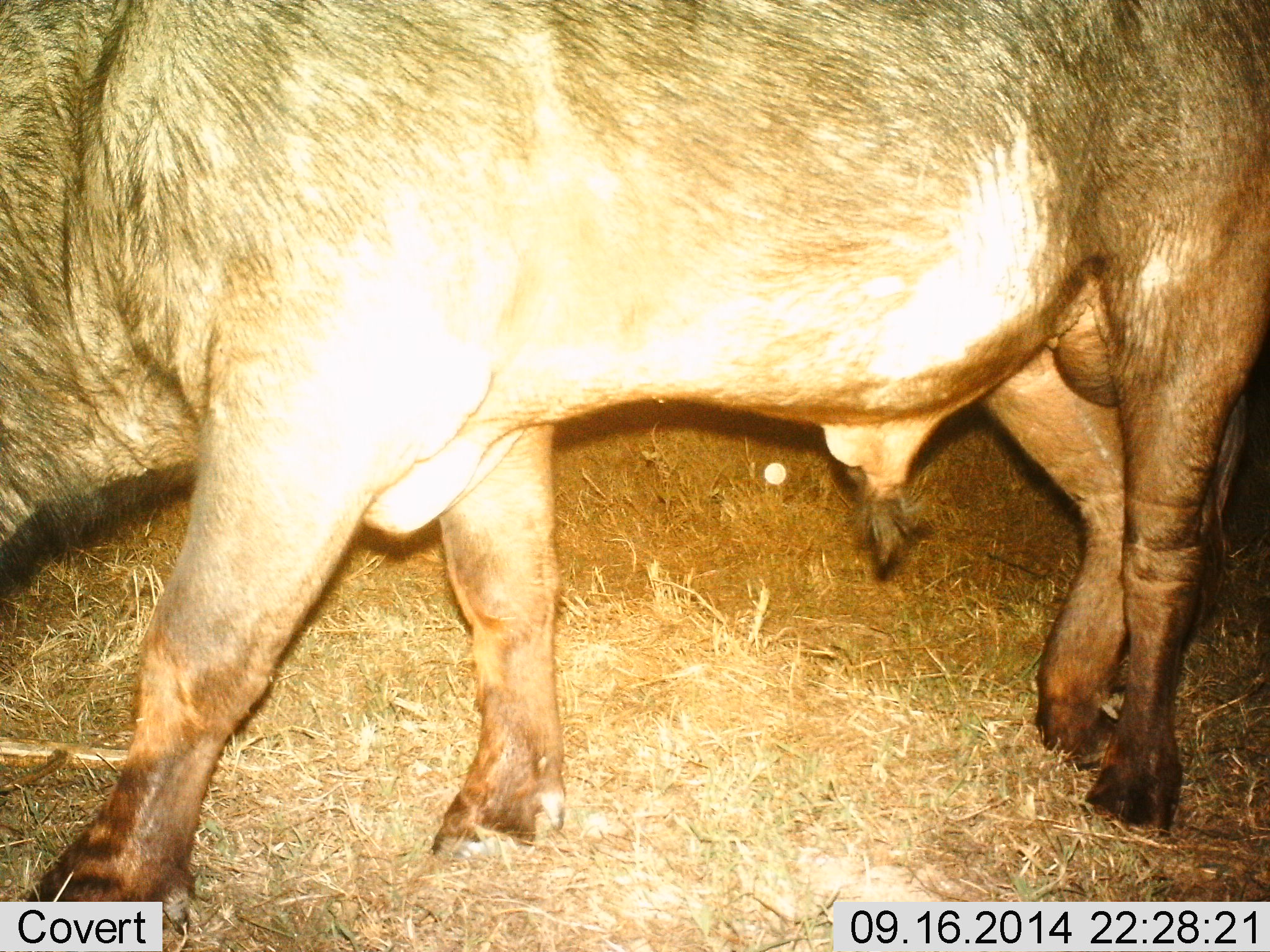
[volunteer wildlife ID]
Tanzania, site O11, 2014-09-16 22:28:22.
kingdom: Animalia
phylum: Chordata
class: Mammalia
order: Artiodactyla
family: Bovidae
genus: Syncerus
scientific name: Syncerus caffer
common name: cape buffalo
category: buffalo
Buffalo (cape buffalo) (Syncerus caffer), count 1. Behavior (volunteer vote fractions): standing 60%, resting 0%, moving 40%, interacting 0%. Young present (vote fraction): 0%. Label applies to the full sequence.